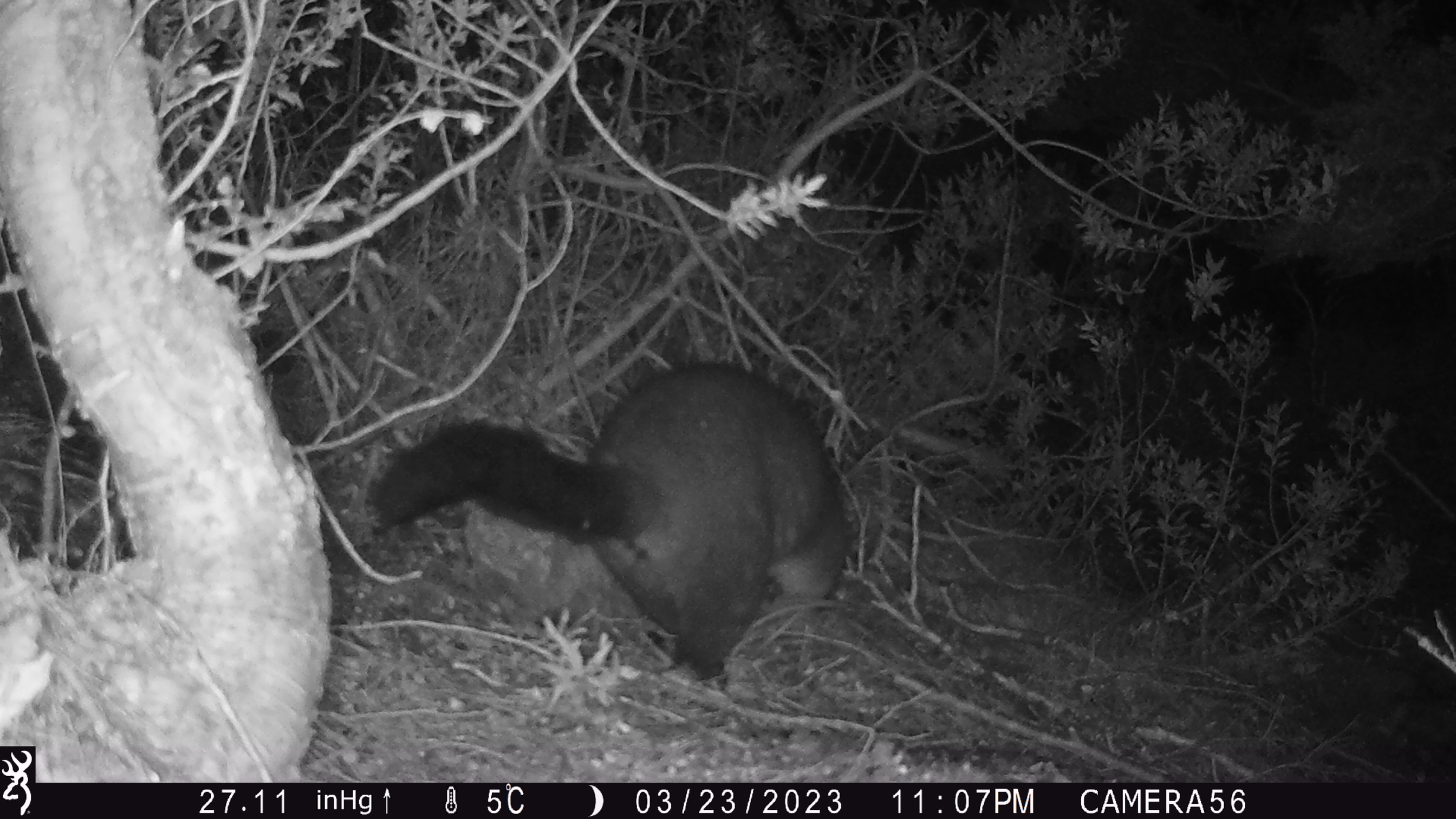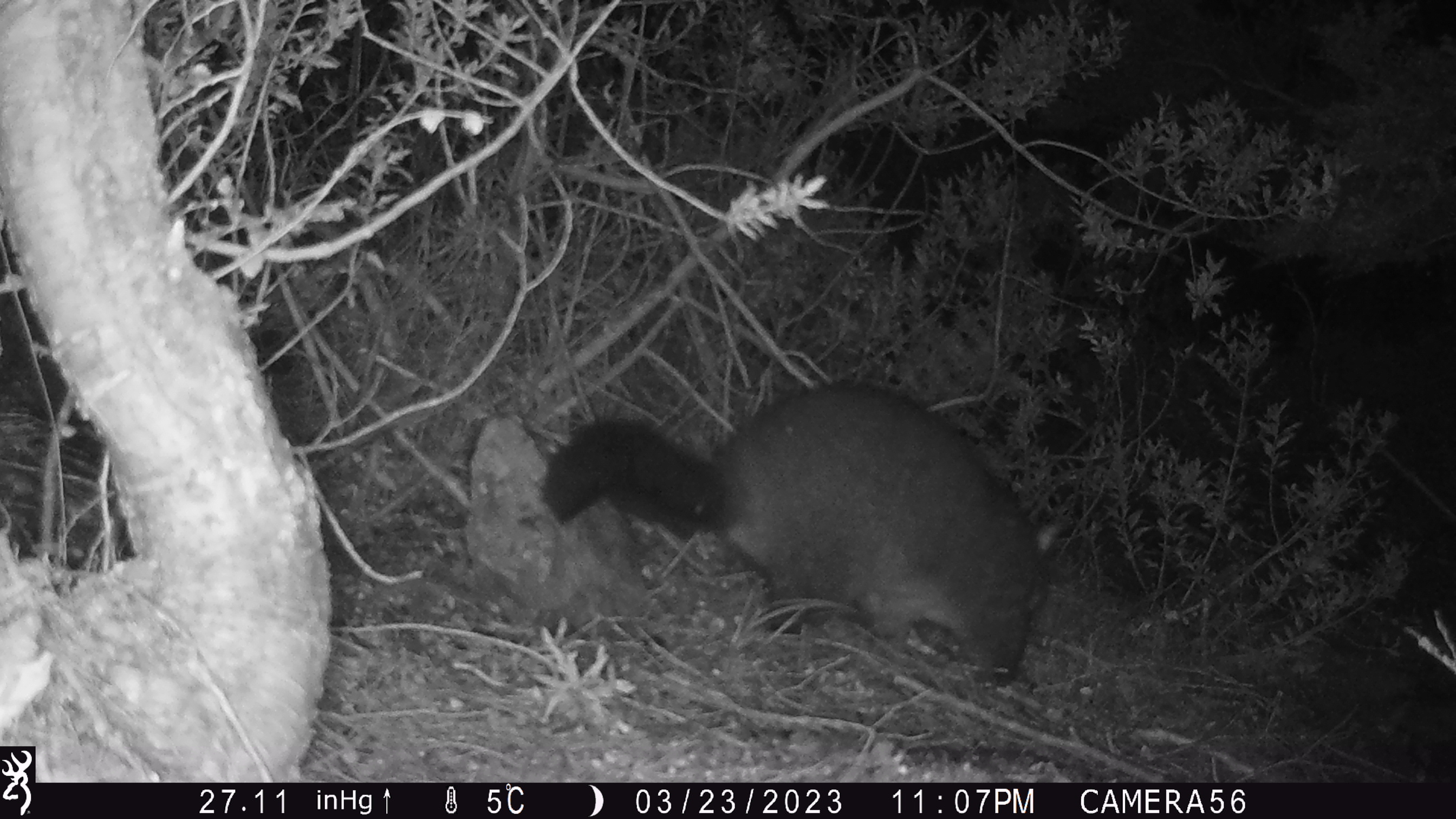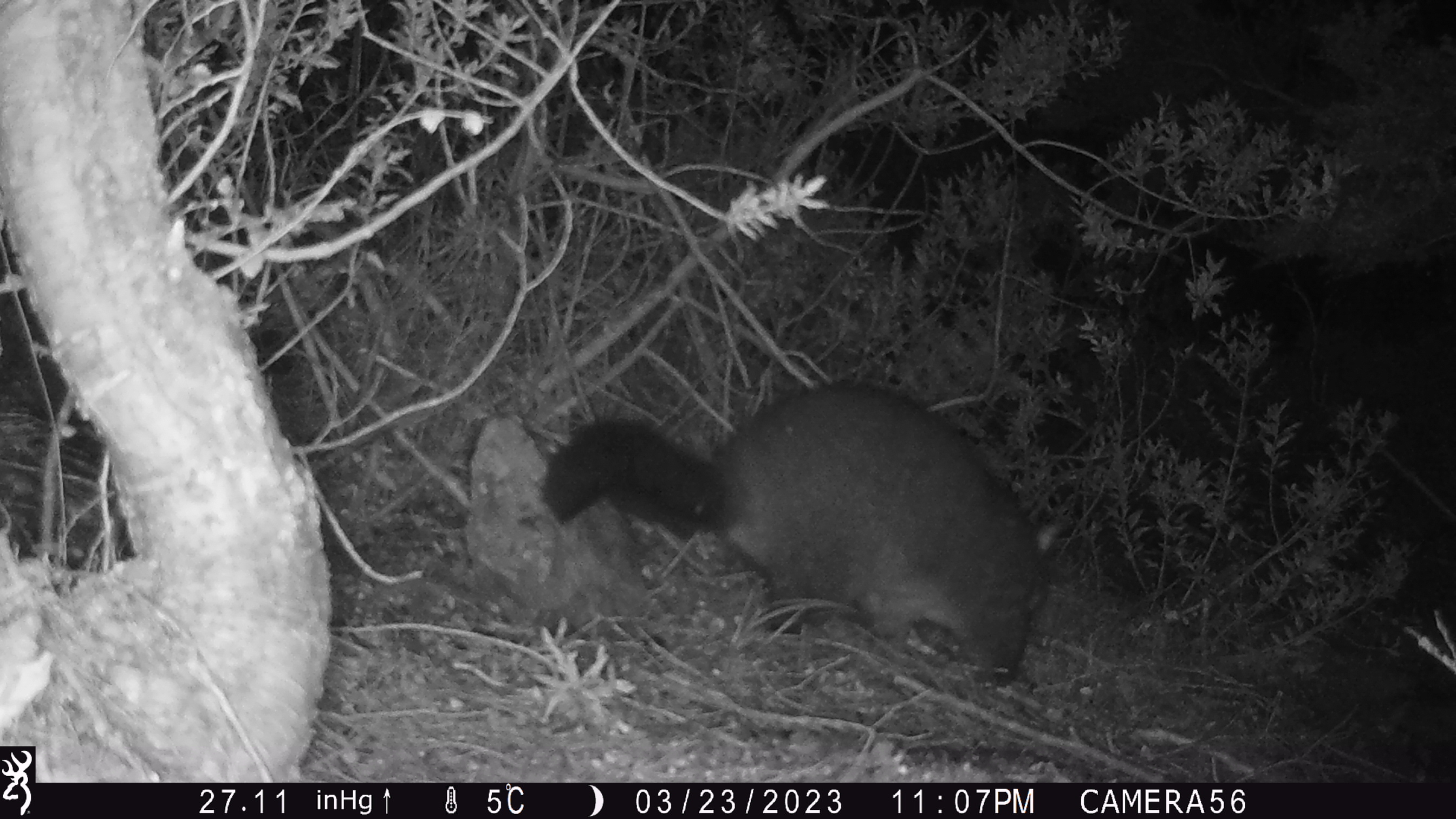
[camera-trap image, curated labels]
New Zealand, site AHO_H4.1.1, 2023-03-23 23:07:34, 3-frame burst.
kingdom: Animalia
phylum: Chordata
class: Mammalia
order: Carnivora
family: Mustelidae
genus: Mustela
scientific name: Mustela erminea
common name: stoat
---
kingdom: Animalia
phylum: Chordata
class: Mammalia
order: Diprotodontia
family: Phalangeridae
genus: Trichosurus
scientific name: Trichosurus vulpecula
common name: common brushtail possum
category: possum